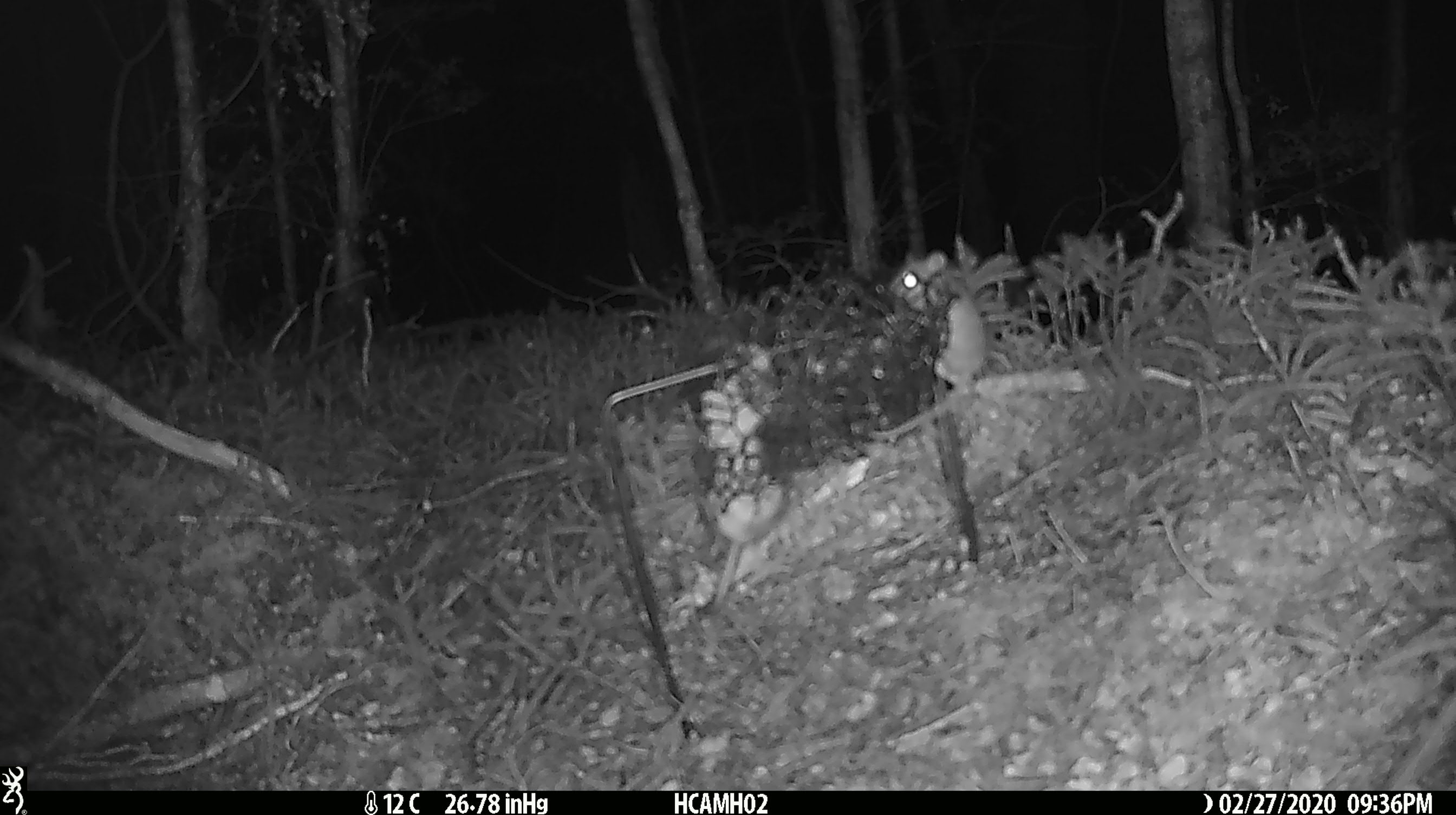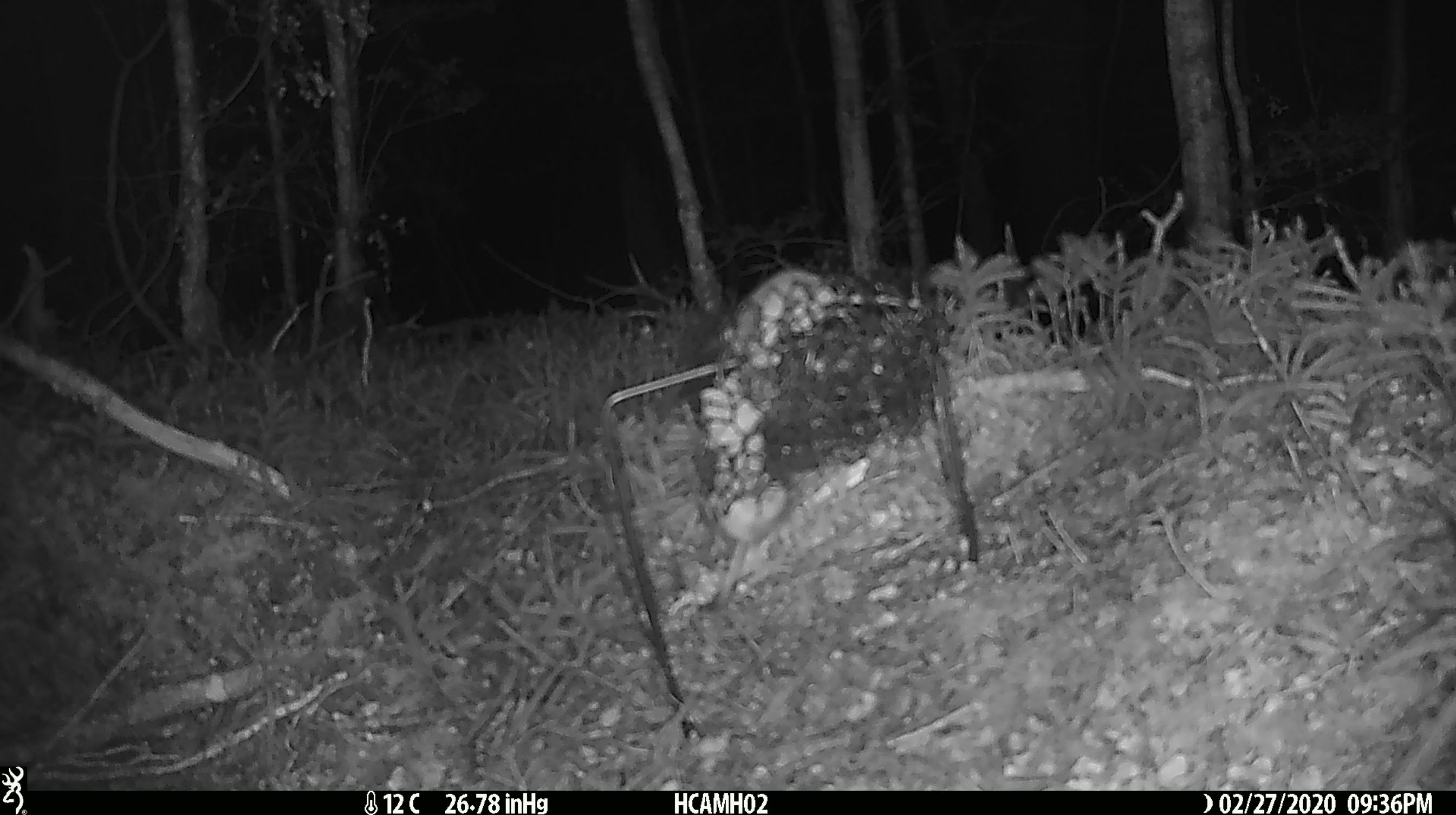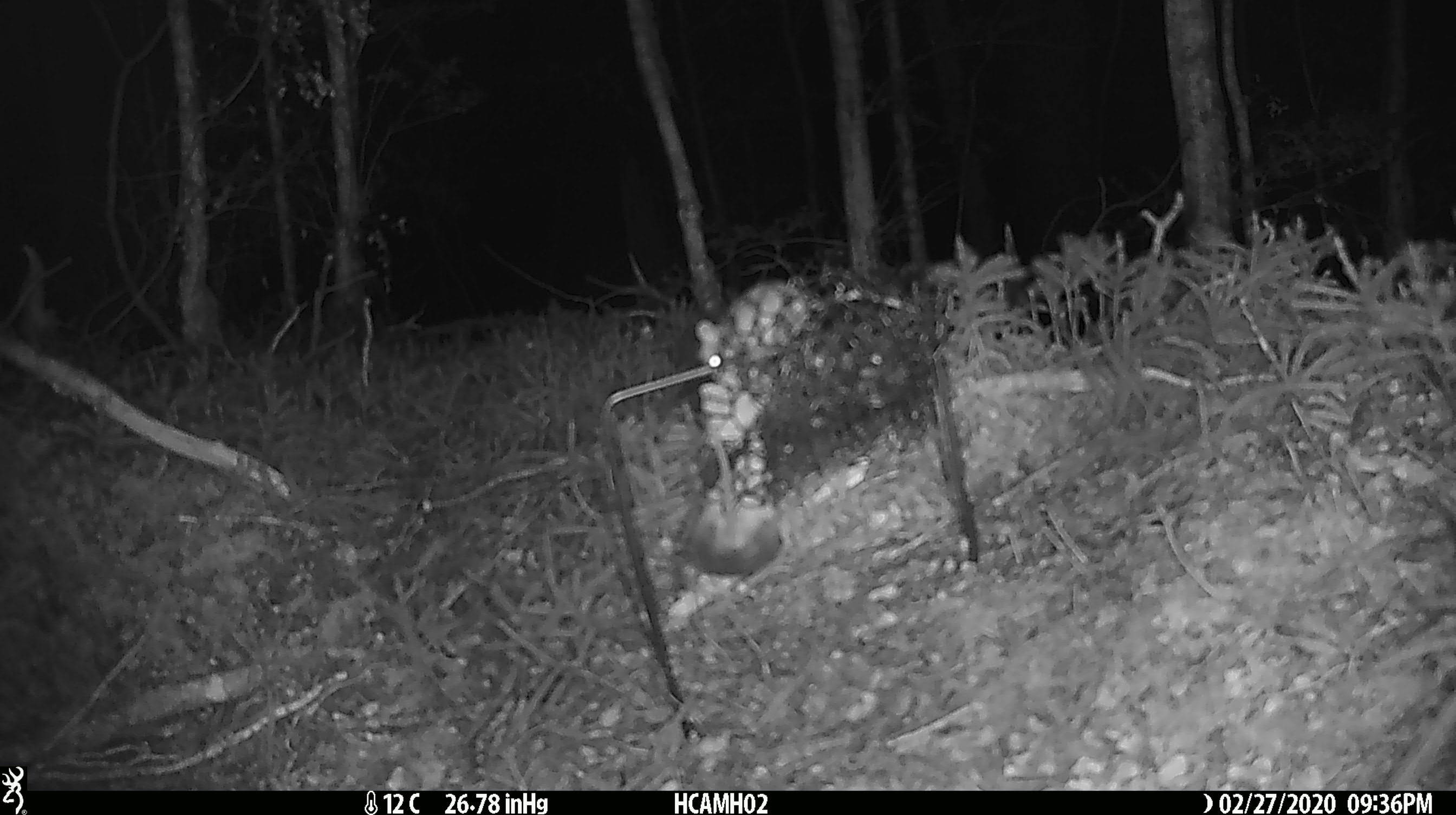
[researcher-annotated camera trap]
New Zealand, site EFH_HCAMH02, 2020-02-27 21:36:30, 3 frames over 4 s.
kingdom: Animalia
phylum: Chordata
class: Mammalia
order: Rodentia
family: Muridae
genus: Mus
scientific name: Mus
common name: mouse